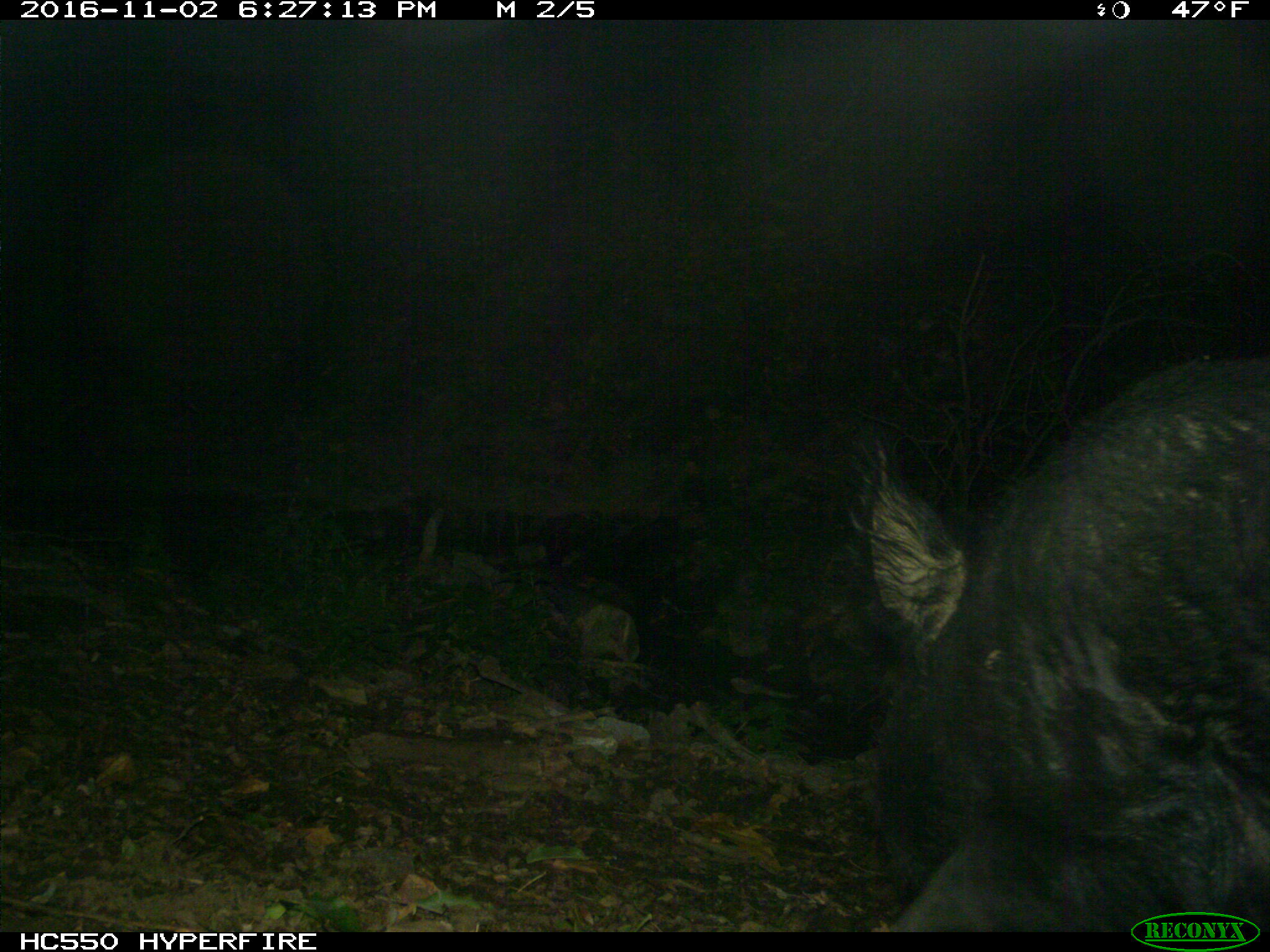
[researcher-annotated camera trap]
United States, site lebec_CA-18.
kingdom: Animalia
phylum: Chordata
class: Mammalia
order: Artiodactyla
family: Suidae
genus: Sus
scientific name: Sus scrofa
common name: wild boar